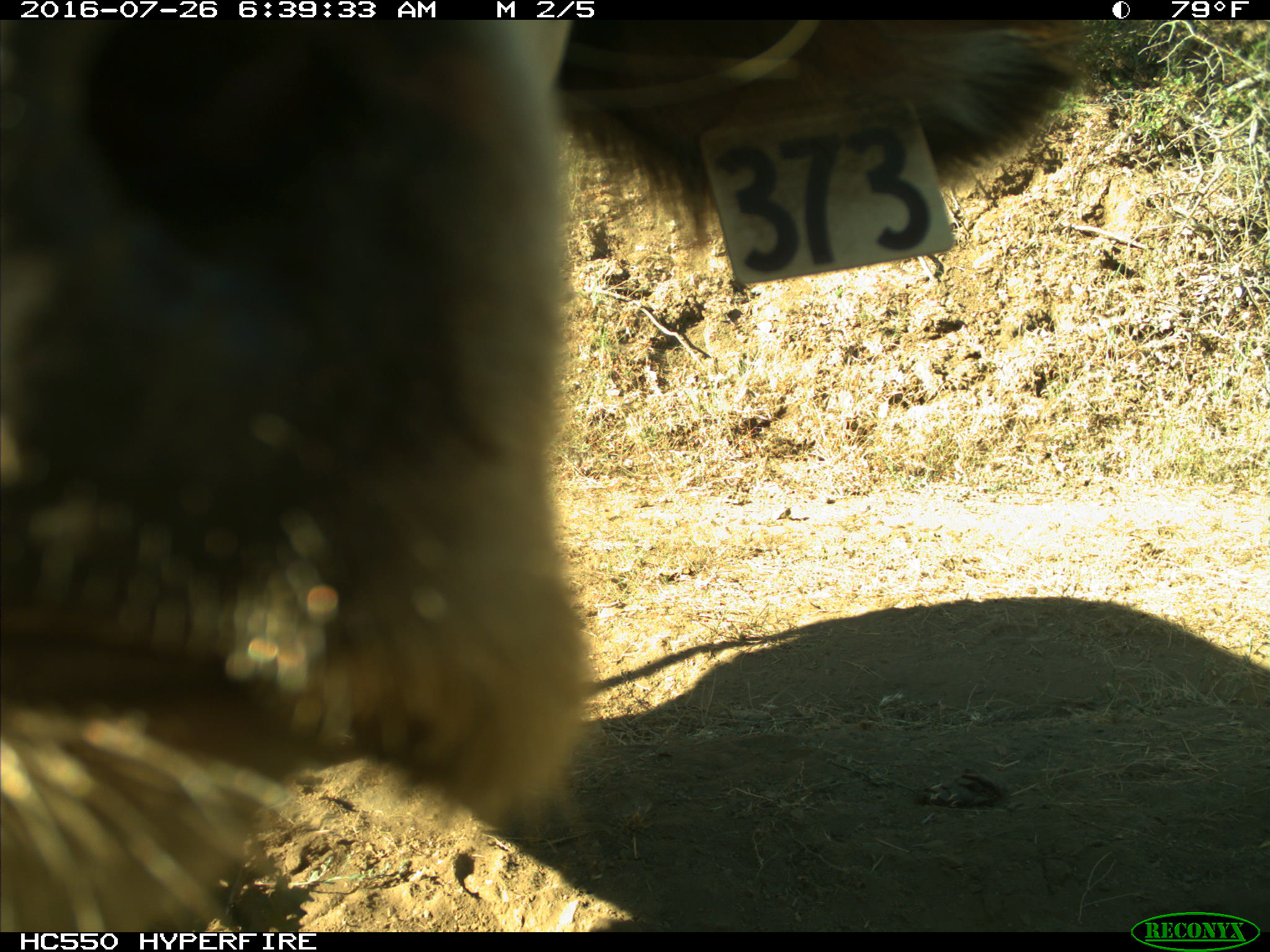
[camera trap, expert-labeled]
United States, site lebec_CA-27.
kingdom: Animalia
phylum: Chordata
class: Mammalia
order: Artiodactyla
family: Bovidae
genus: Bos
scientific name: Bos taurus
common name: domestic cow